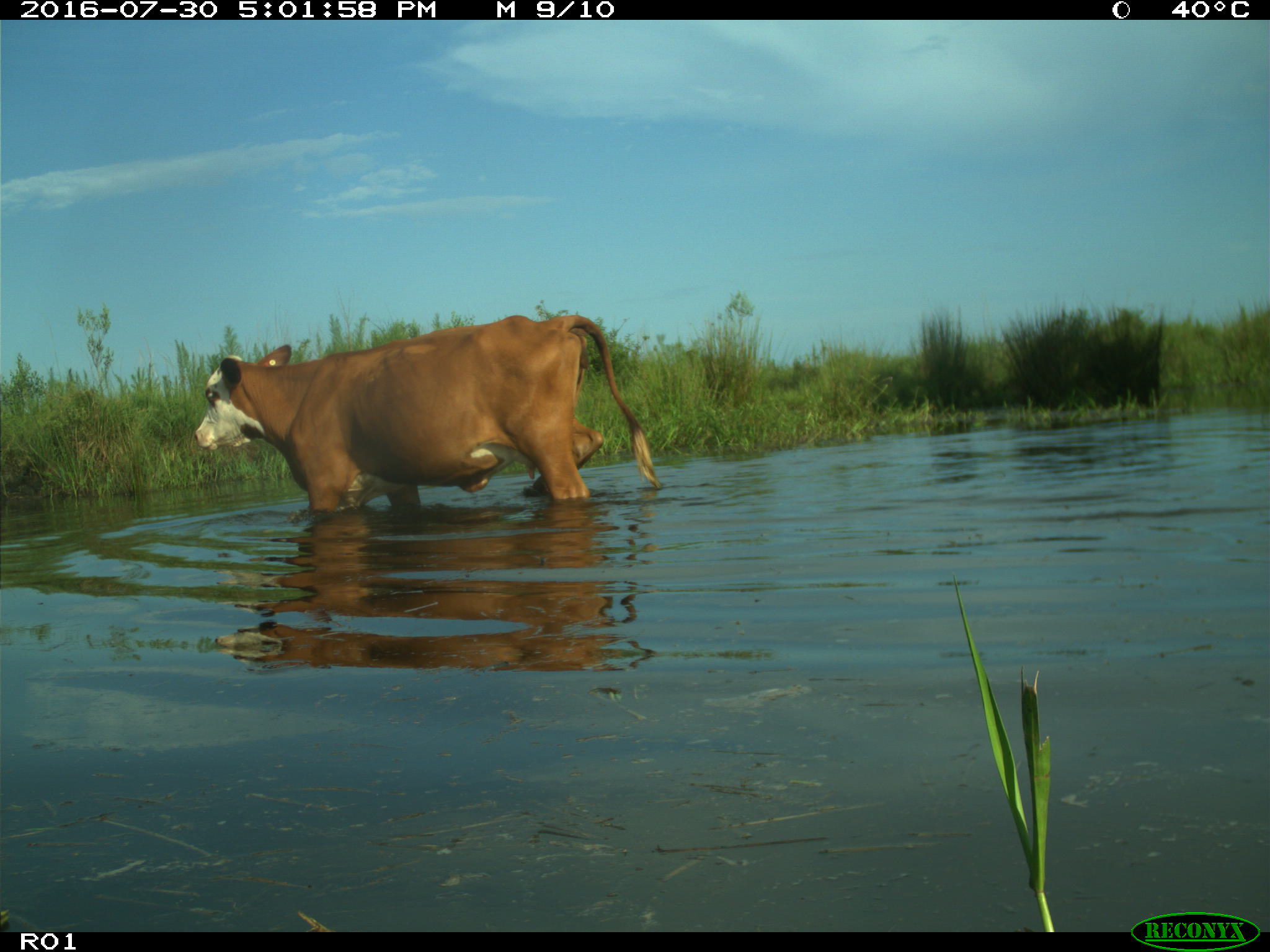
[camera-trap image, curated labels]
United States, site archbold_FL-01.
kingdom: Animalia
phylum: Chordata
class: Mammalia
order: Artiodactyla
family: Bovidae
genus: Bos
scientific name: Bos taurus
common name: domestic cow